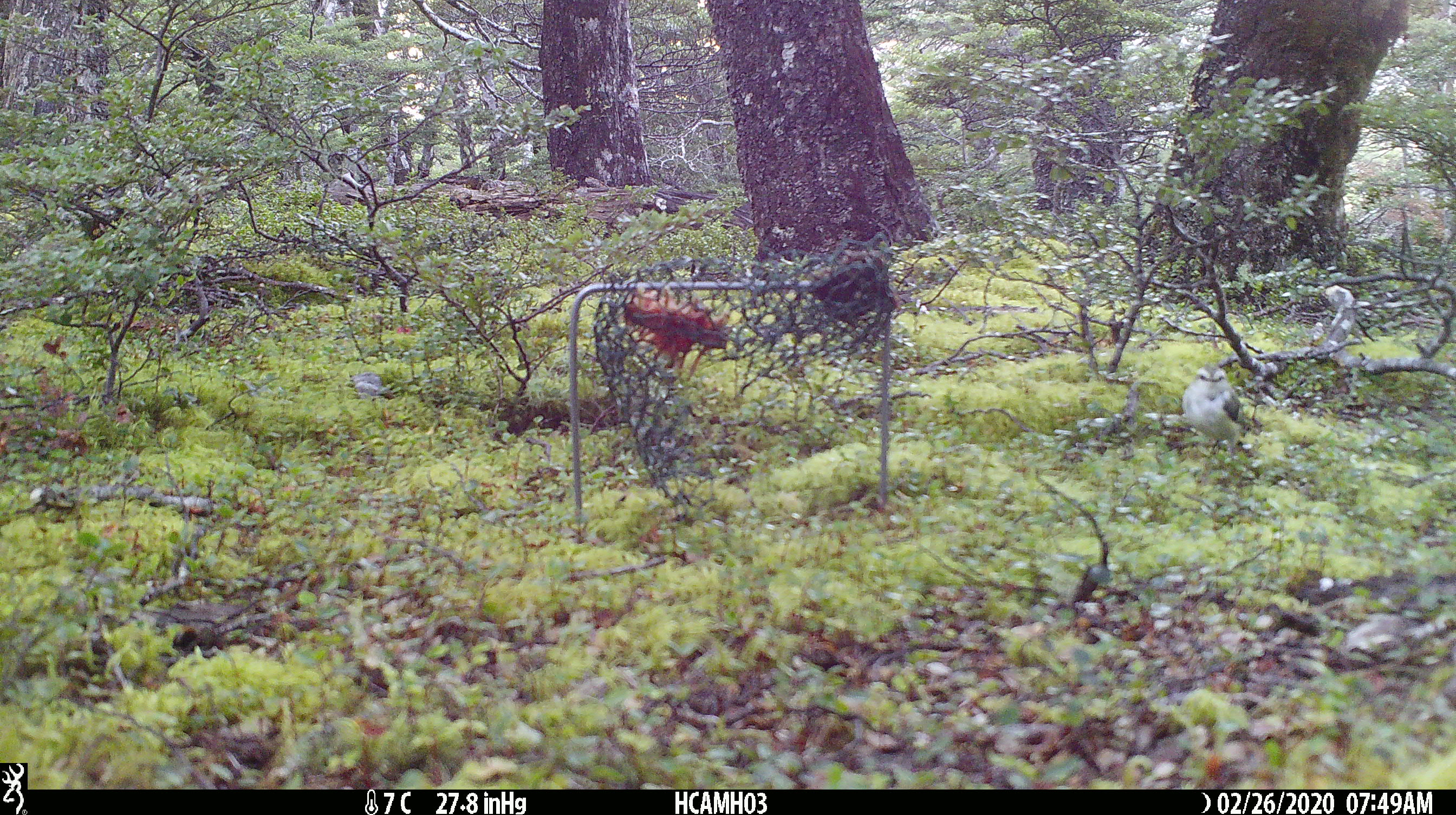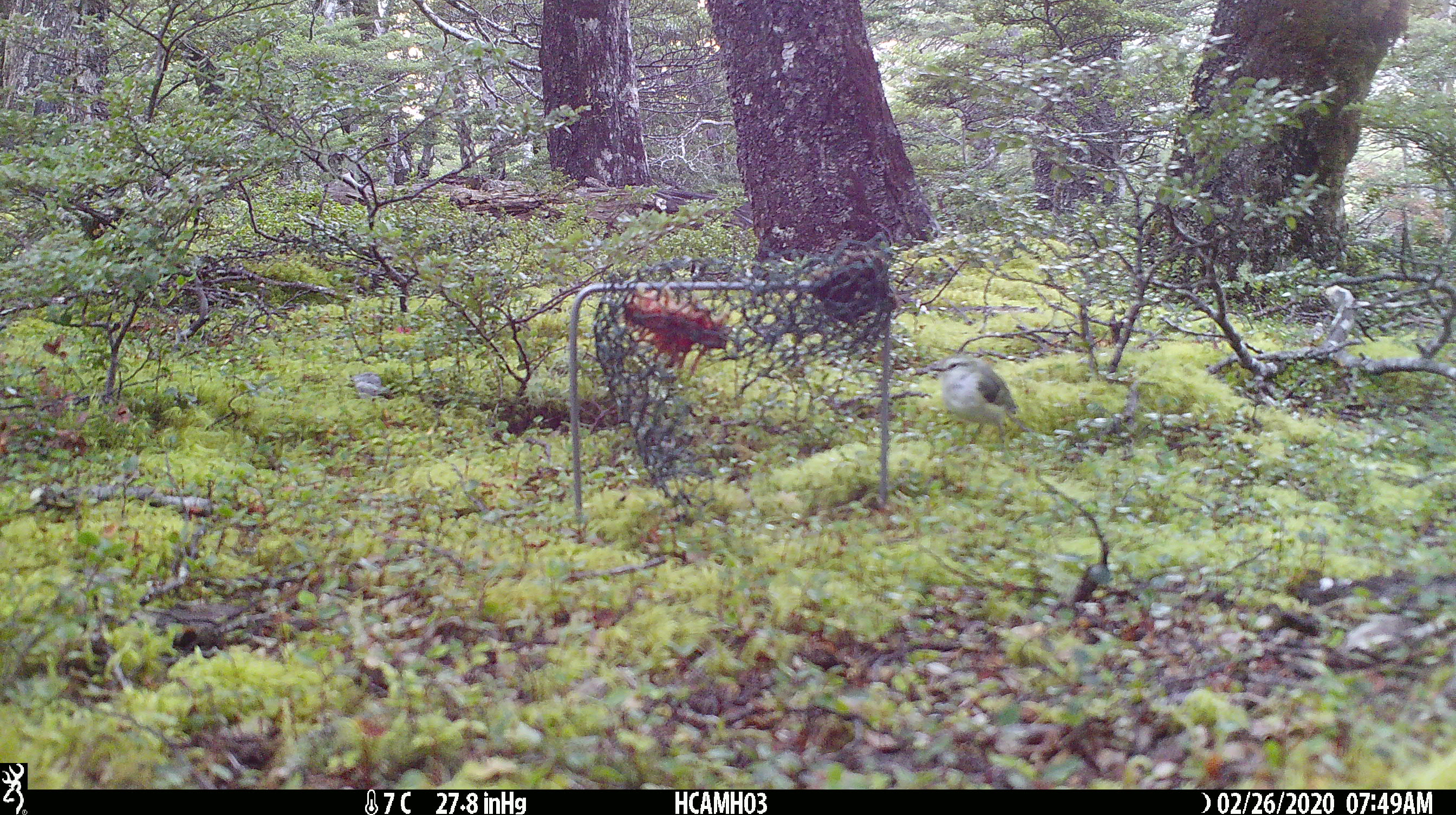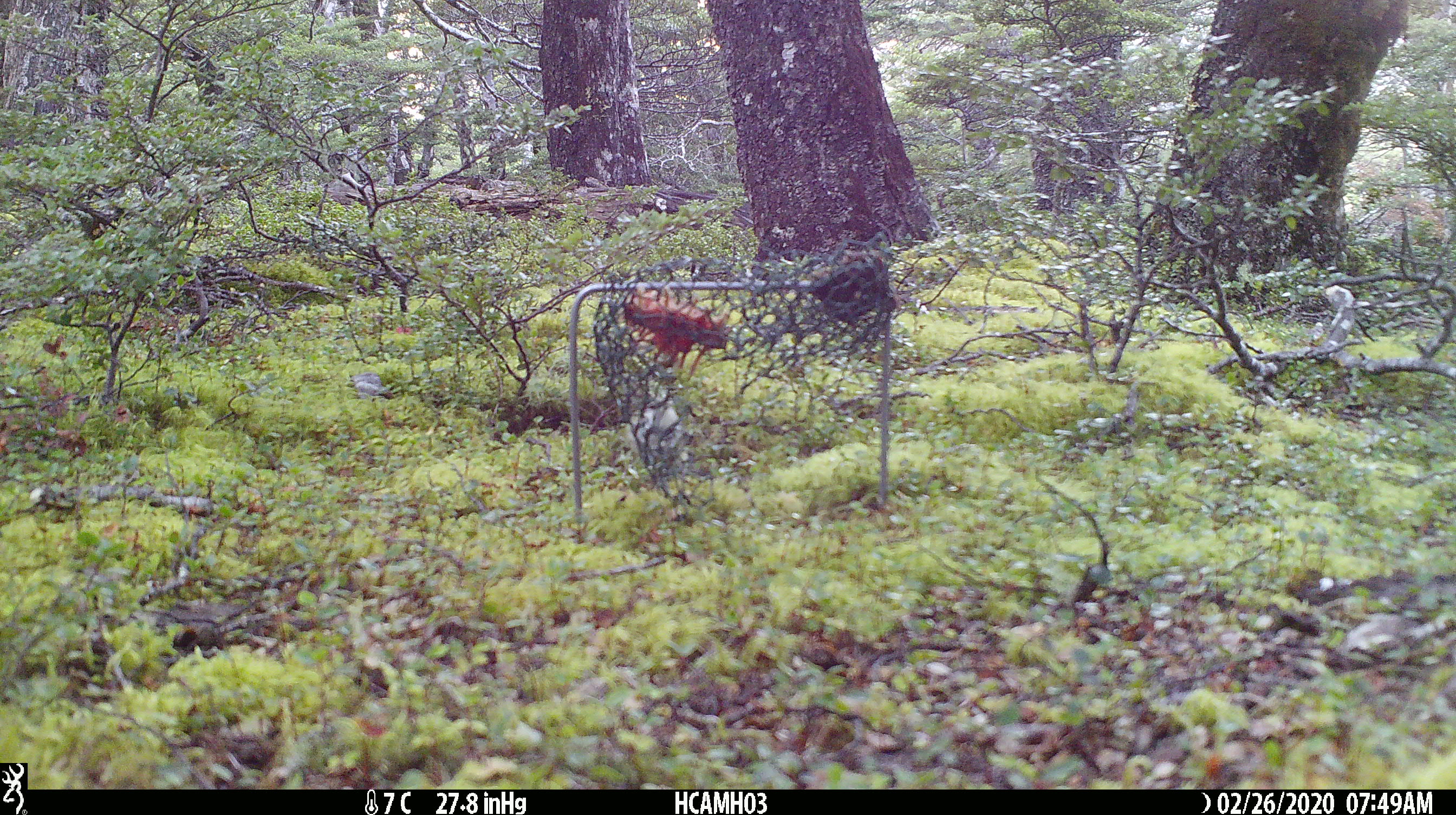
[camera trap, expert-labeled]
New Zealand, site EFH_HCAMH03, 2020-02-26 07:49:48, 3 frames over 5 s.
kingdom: Animalia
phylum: Chordata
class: Aves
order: Passeriformes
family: Acanthisittidae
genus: Acanthisitta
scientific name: Acanthisitta chloris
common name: rifleman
Rifleman (Acanthisitta chloris).